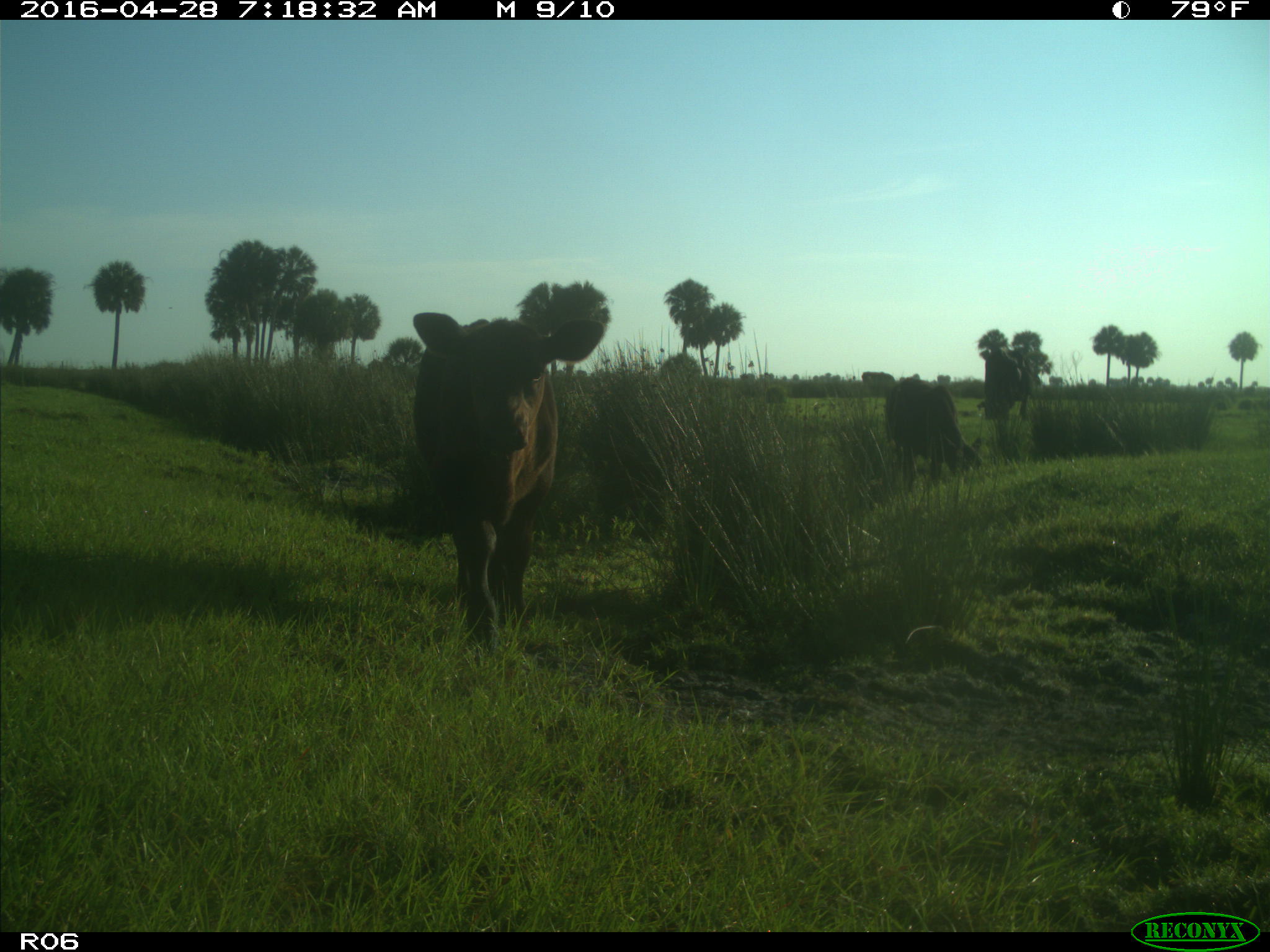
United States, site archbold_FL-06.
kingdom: Animalia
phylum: Chordata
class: Mammalia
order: Artiodactyla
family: Bovidae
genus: Bos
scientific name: Bos taurus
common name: domestic cow